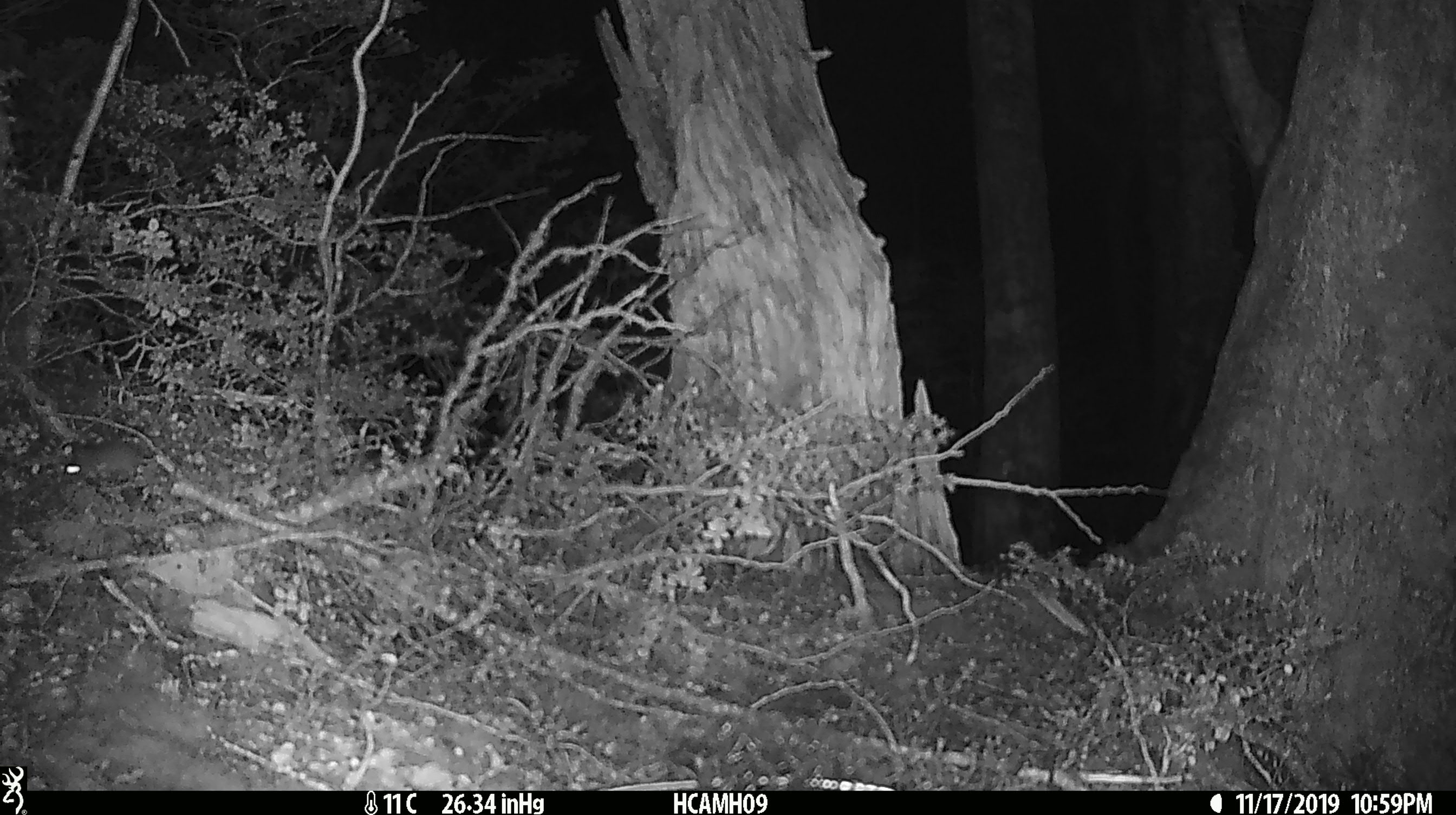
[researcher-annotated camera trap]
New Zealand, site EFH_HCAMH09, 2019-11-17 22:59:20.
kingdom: Animalia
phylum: Chordata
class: Mammalia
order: Rodentia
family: Muridae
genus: Mus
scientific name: Mus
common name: mouse